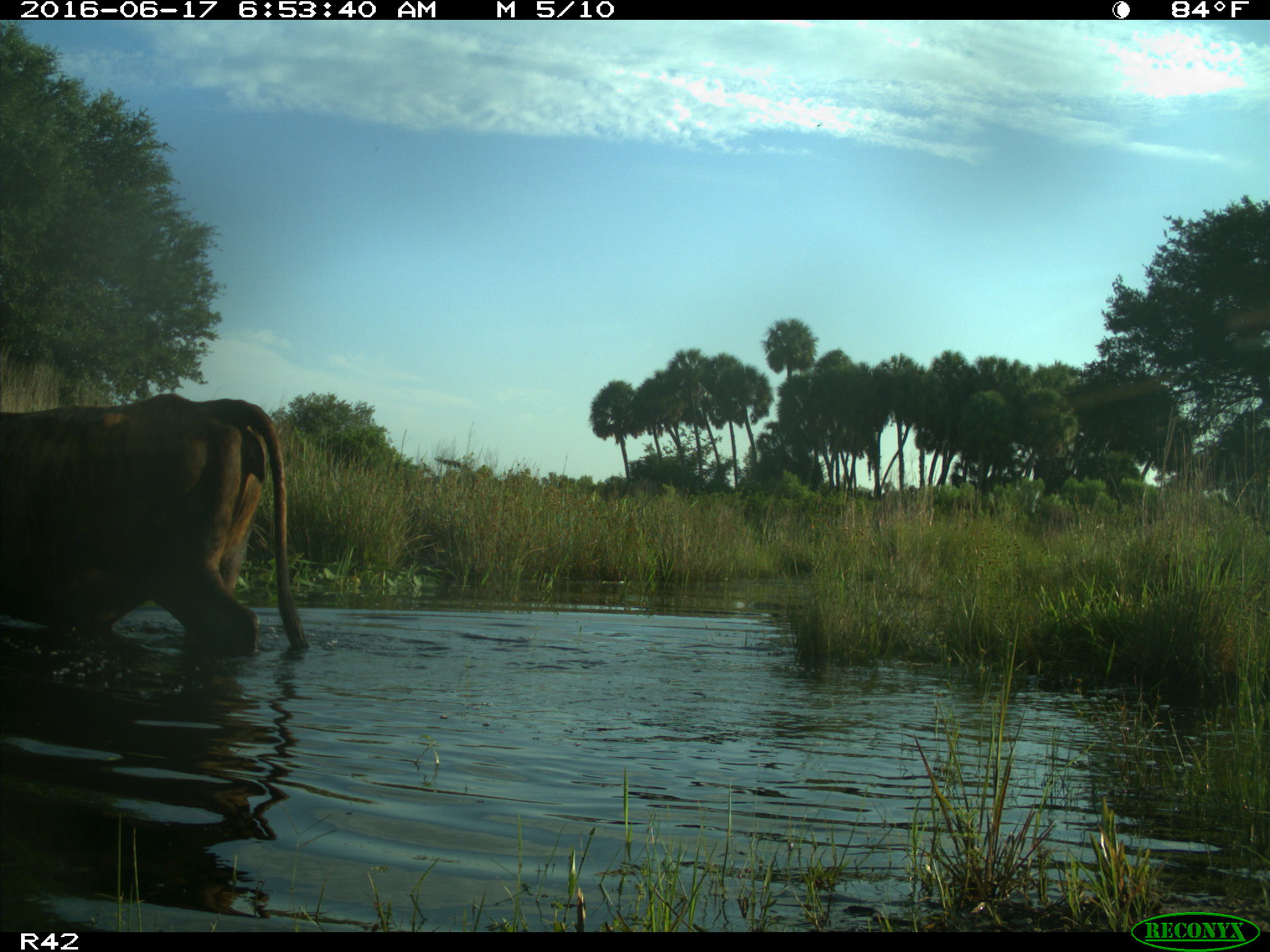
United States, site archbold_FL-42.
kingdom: Animalia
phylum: Chordata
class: Mammalia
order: Artiodactyla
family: Bovidae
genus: Bos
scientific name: Bos taurus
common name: domestic cow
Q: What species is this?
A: Bos taurus (domestic cow).